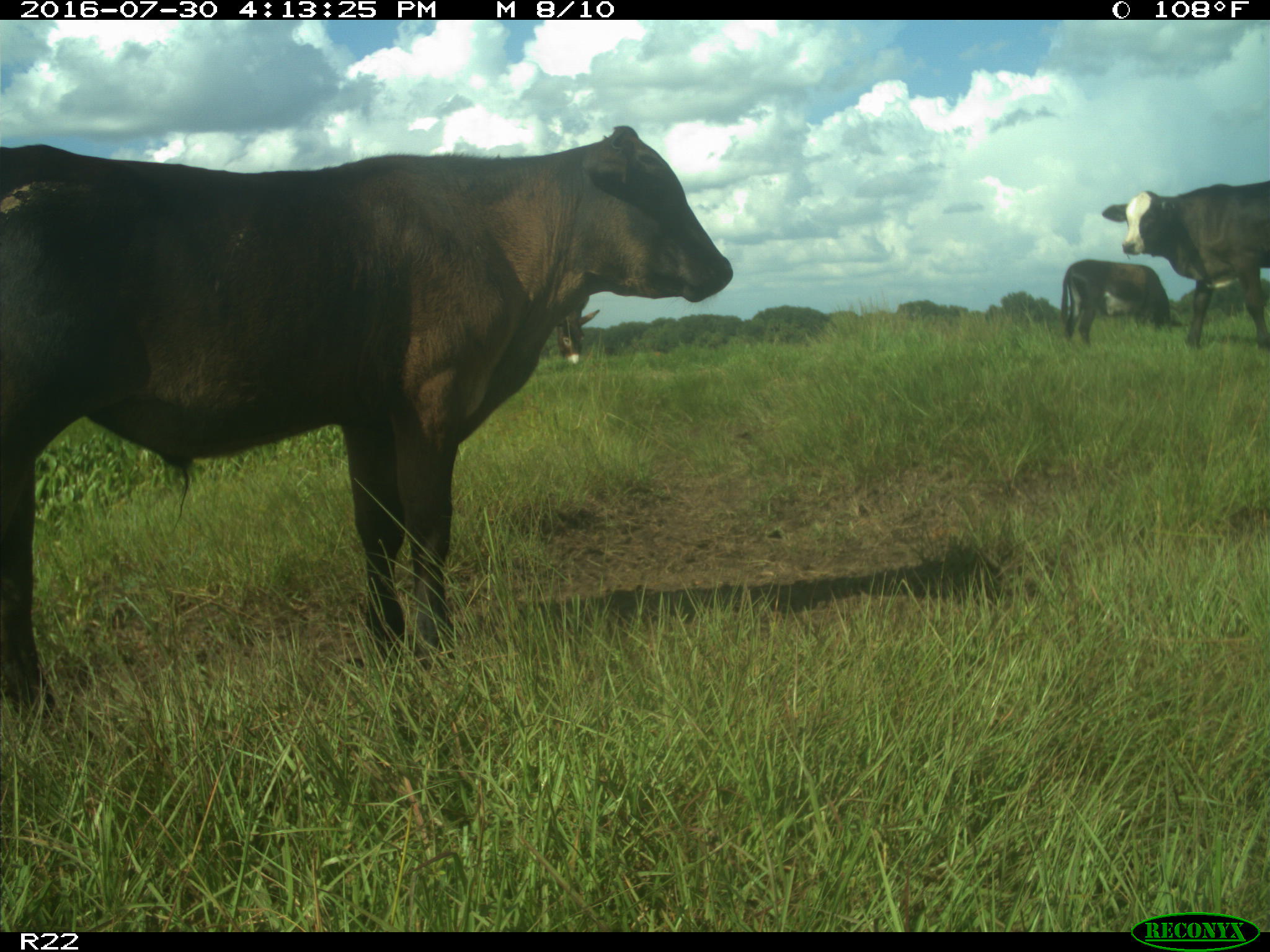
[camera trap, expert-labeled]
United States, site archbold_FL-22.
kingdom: Animalia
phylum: Chordata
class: Mammalia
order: Artiodactyla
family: Bovidae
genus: Bos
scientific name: Bos taurus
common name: domestic cow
Bos taurus (domestic cow).